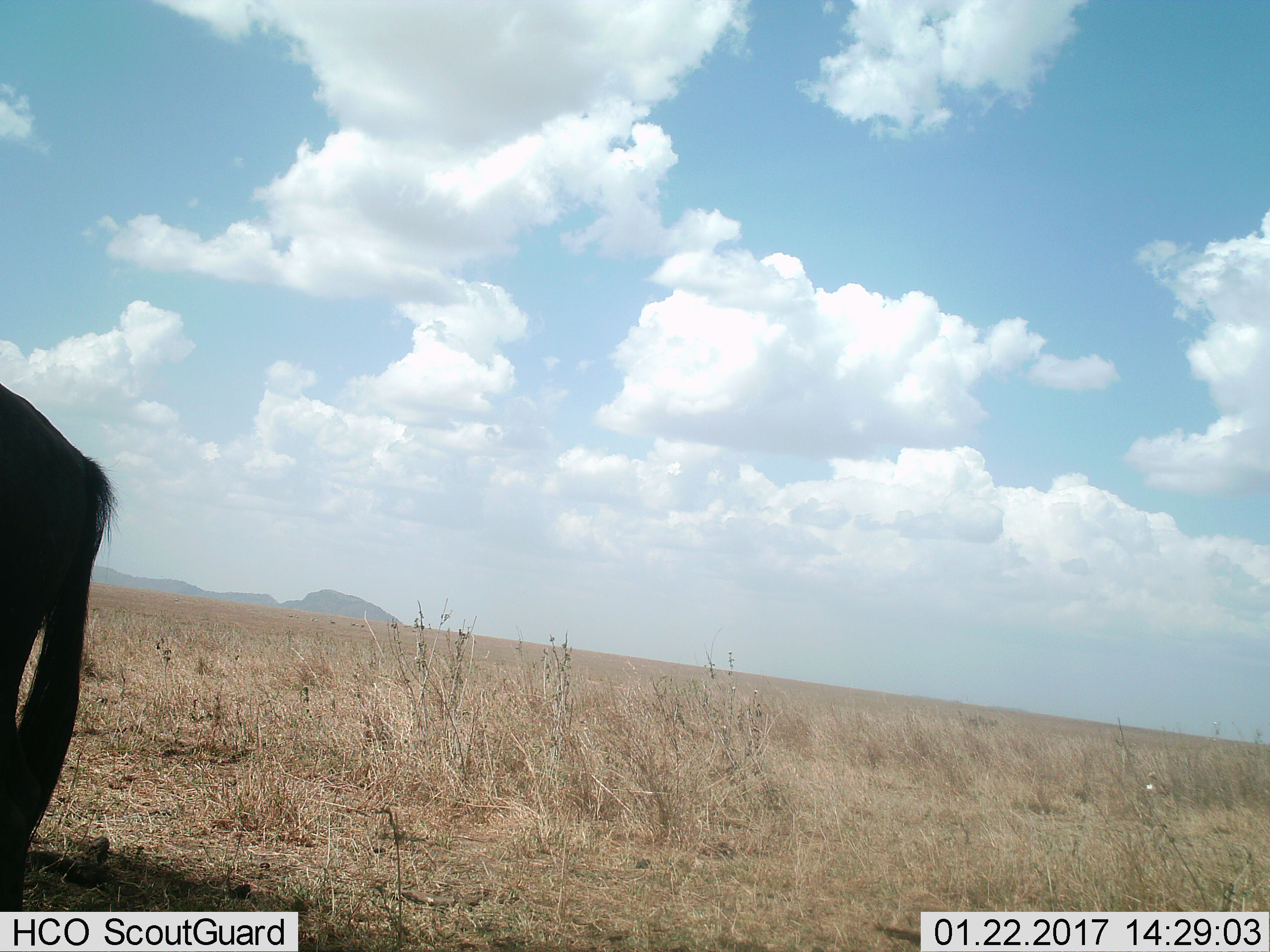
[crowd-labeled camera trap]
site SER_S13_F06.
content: unidentified animal